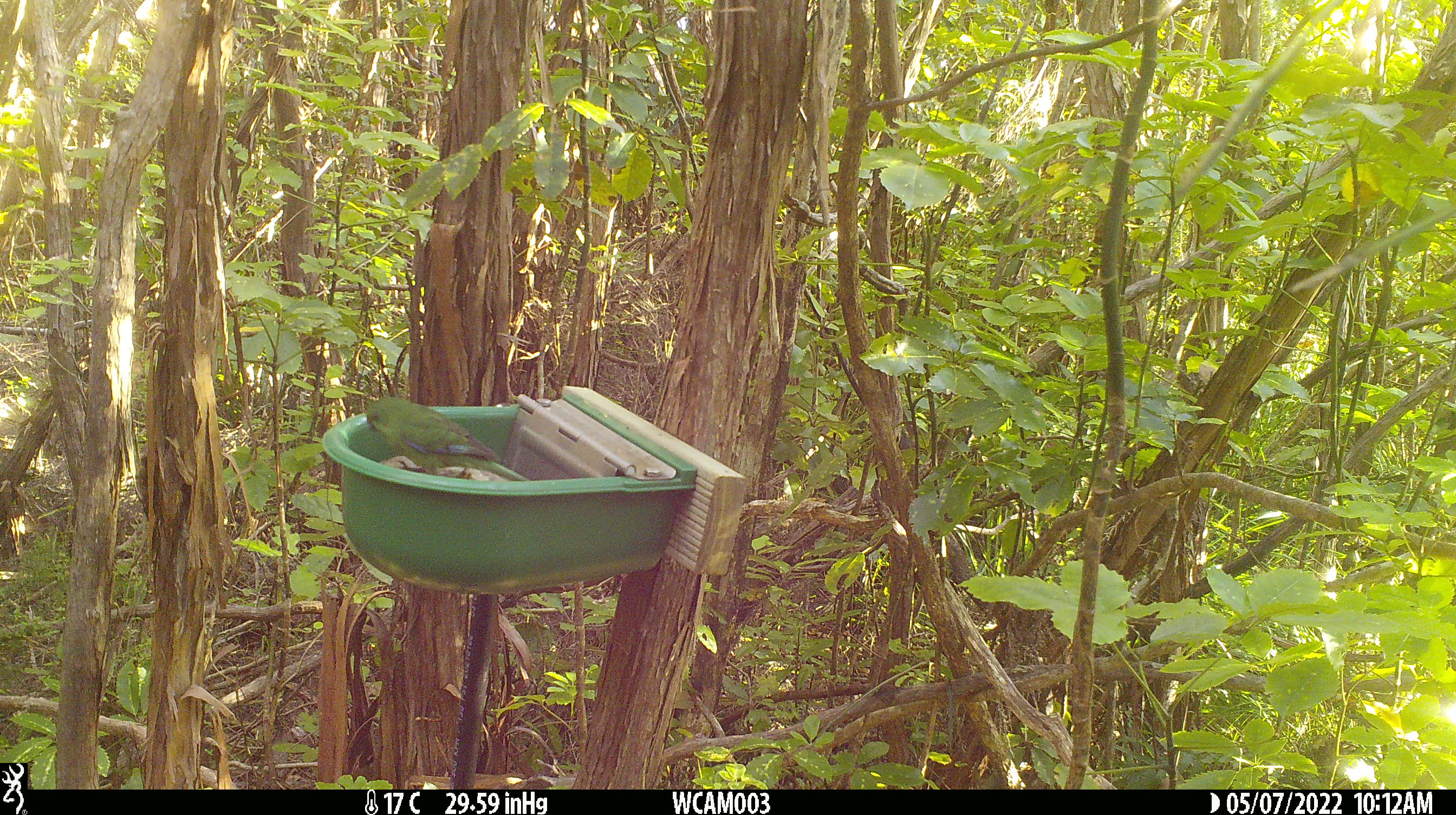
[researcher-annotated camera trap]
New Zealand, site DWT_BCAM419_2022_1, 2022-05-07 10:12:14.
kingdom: Animalia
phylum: Chordata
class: Aves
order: Psittaciformes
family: Psittaculidae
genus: Cyanoramphus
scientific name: Cyanoramphus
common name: parakeet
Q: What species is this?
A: Parakeet (Cyanoramphus).